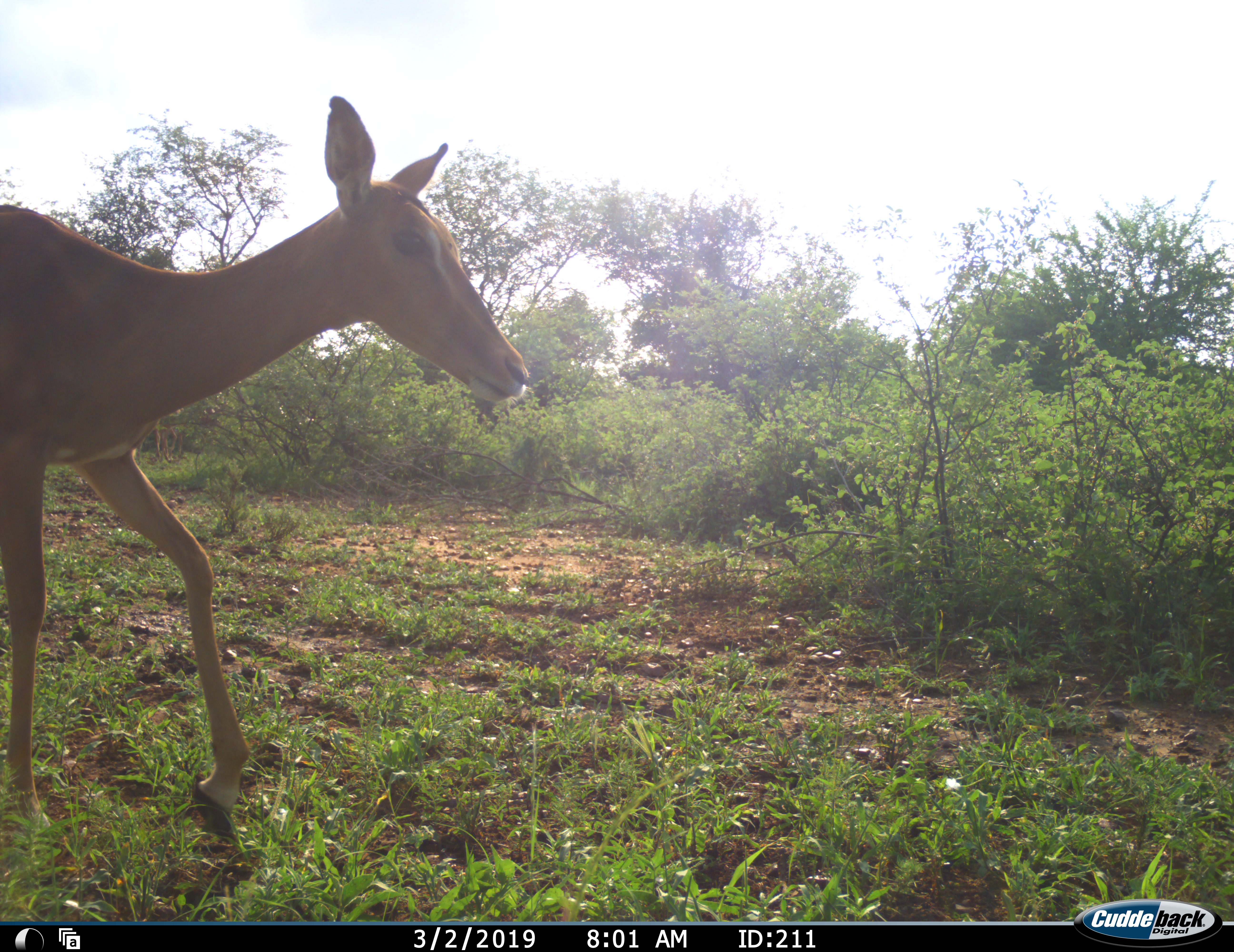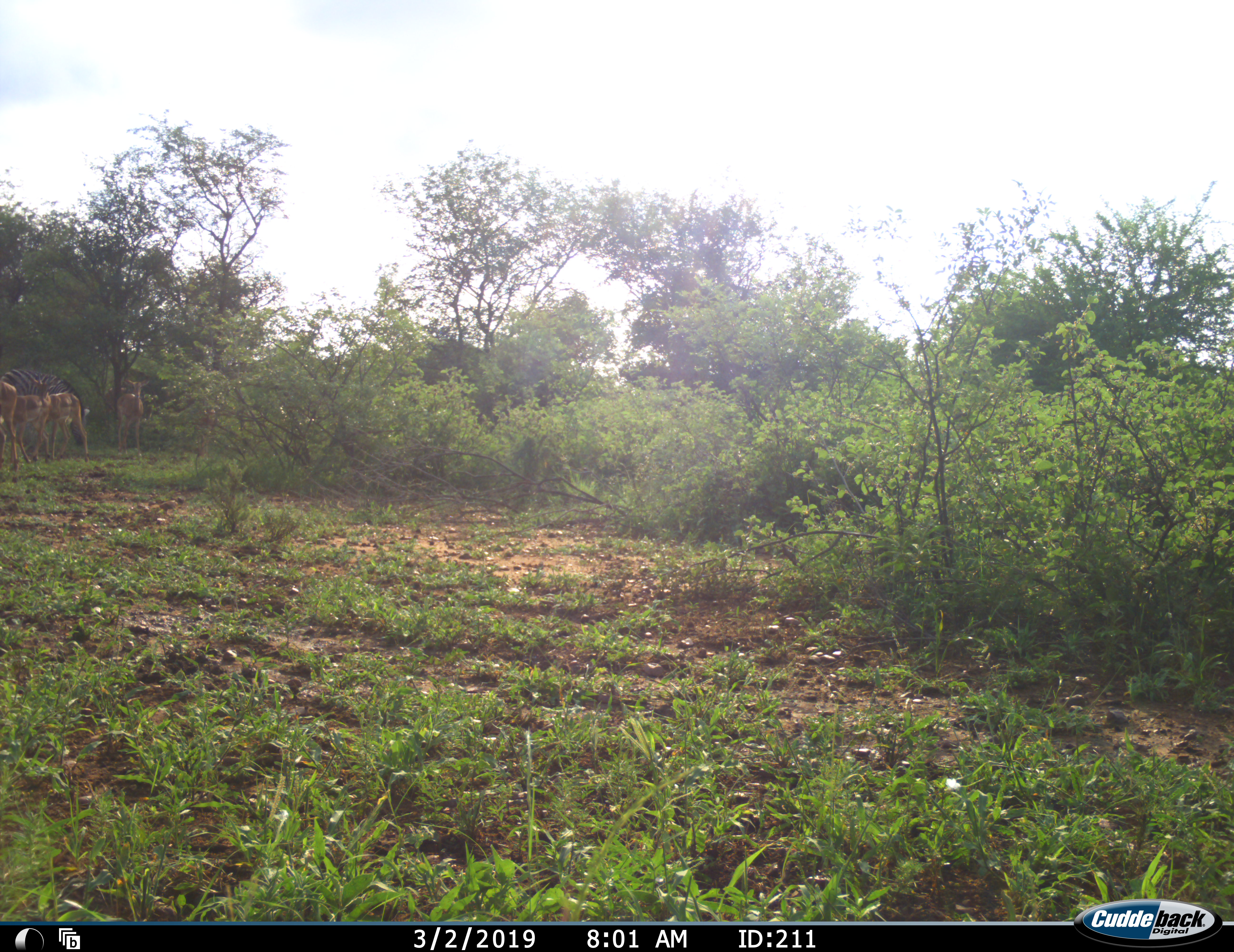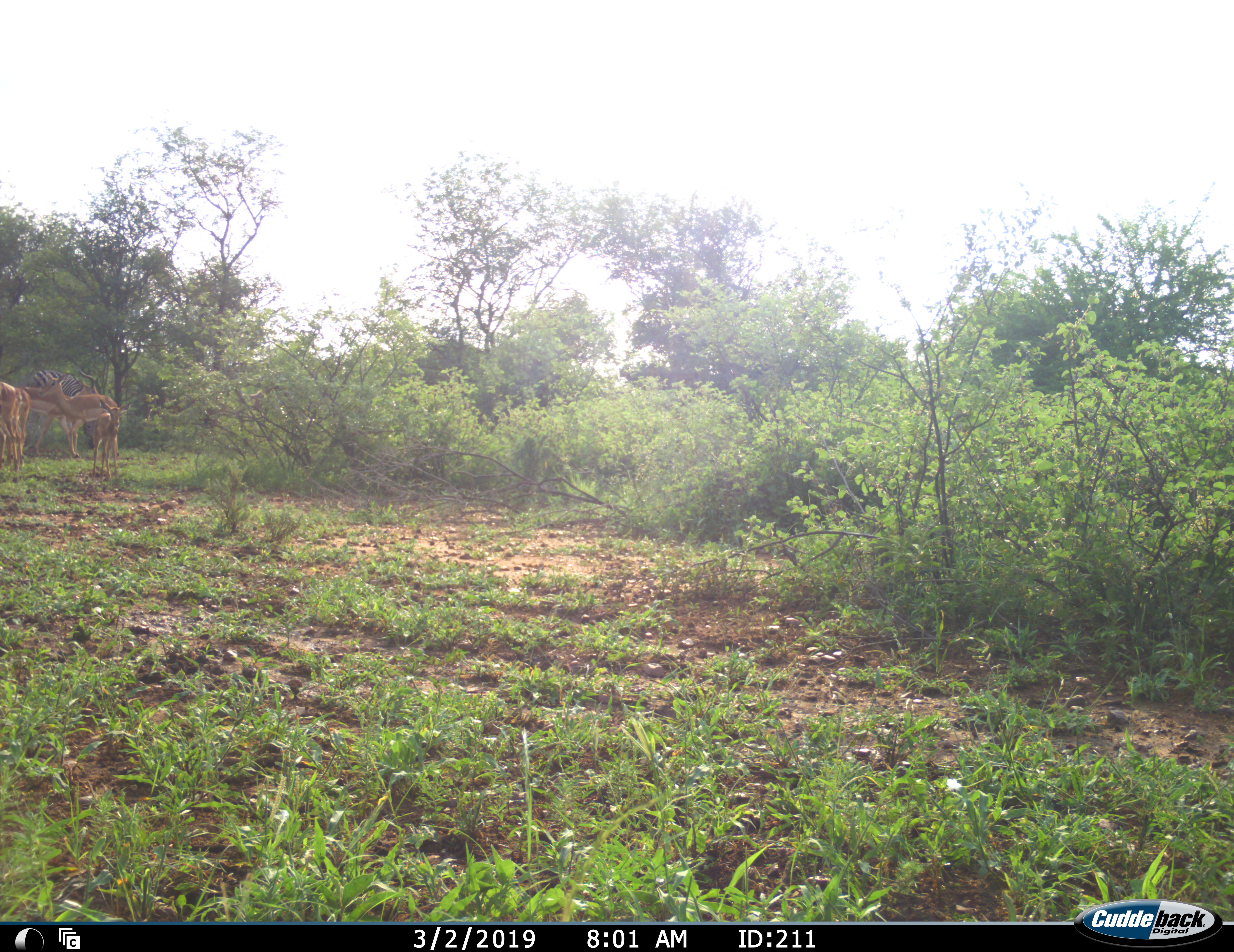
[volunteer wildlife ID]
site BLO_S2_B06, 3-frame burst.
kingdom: Animalia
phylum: Chordata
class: Mammalia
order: Artiodactyla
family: Bovidae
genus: Aepyceros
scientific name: Aepyceros melampus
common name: impala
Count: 4.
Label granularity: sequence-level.